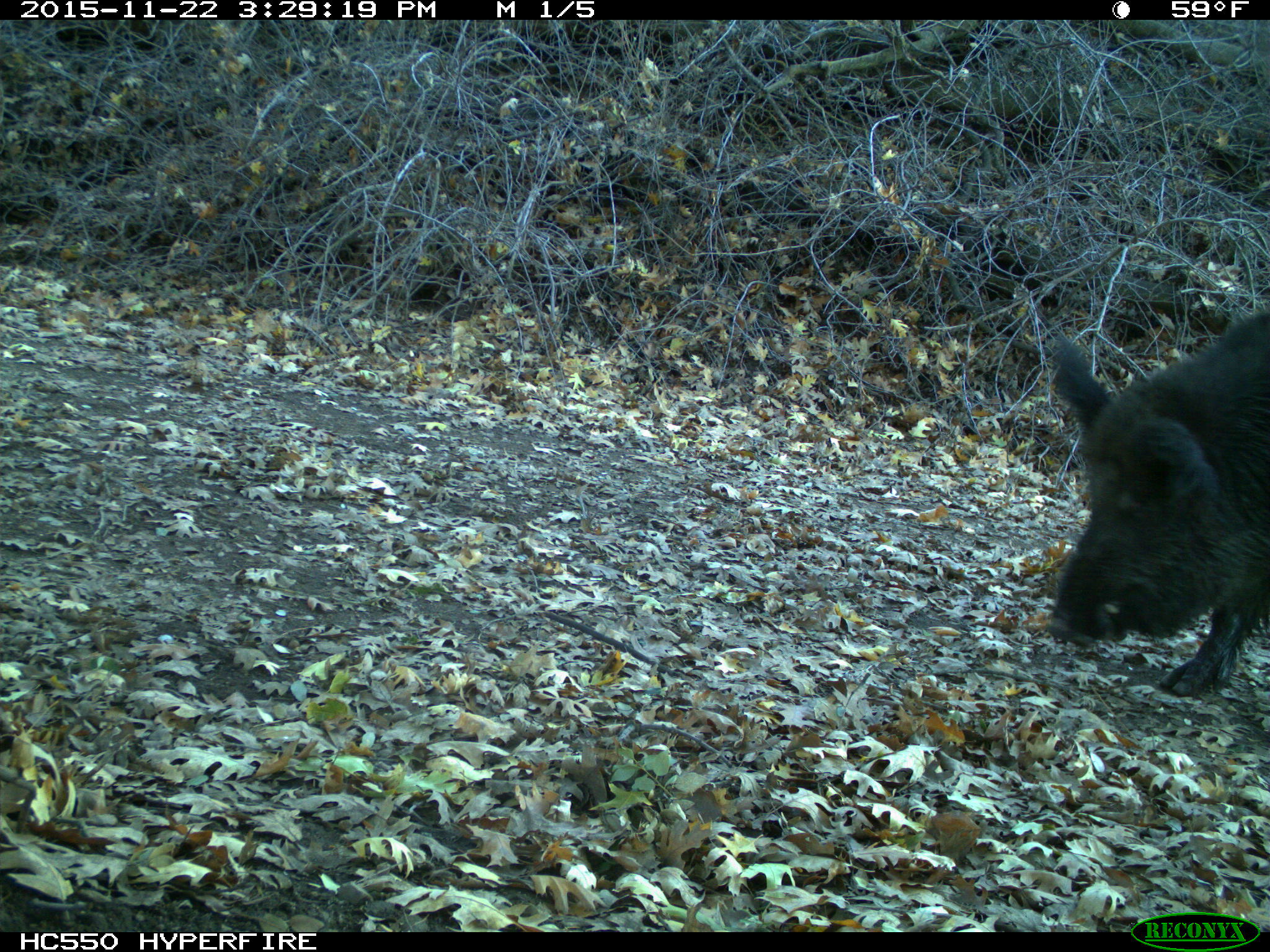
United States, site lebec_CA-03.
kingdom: Animalia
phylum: Chordata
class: Mammalia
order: Artiodactyla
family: Suidae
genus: Sus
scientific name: Sus scrofa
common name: wild boar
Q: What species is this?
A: Sus scrofa (wild boar).